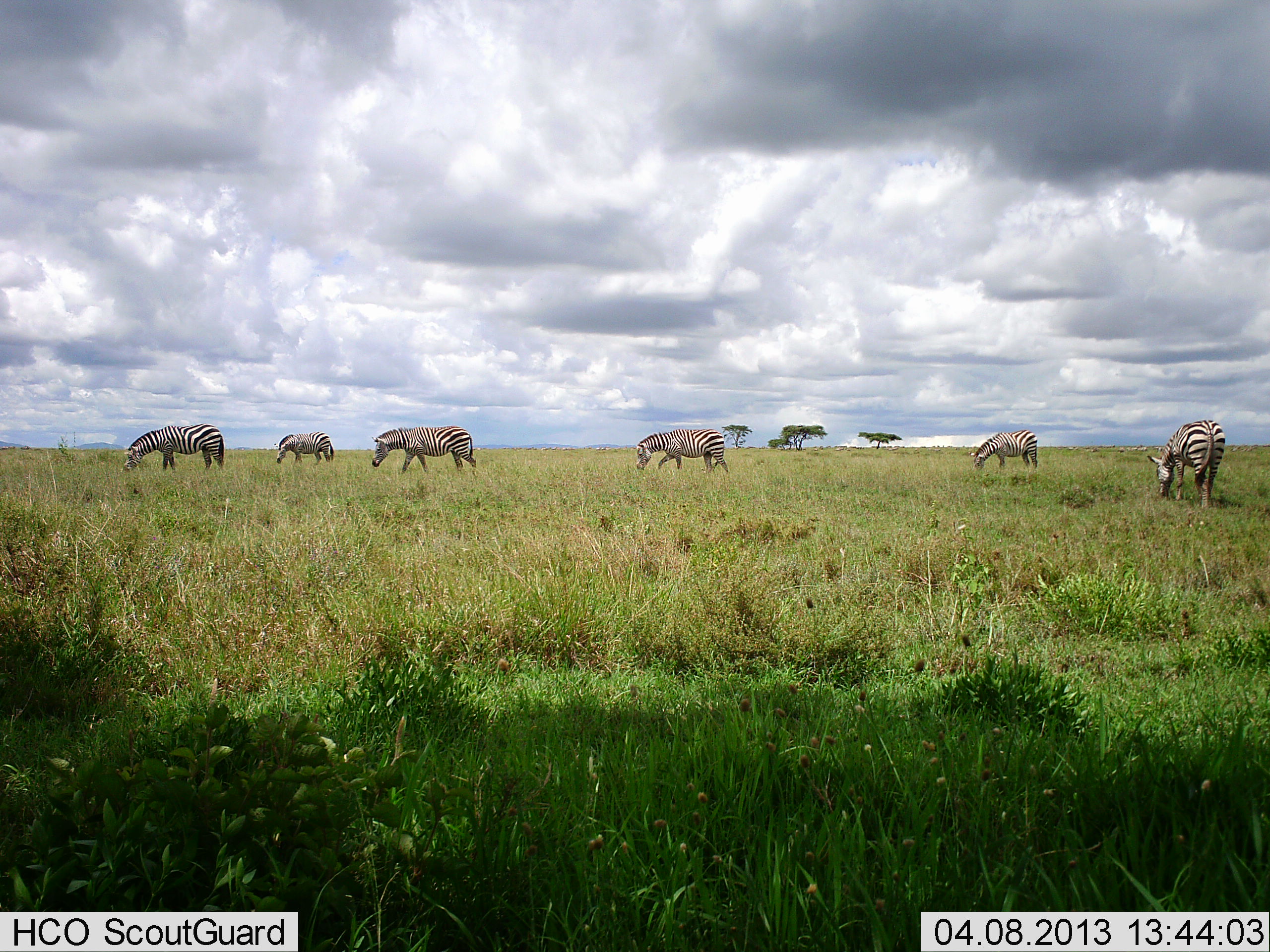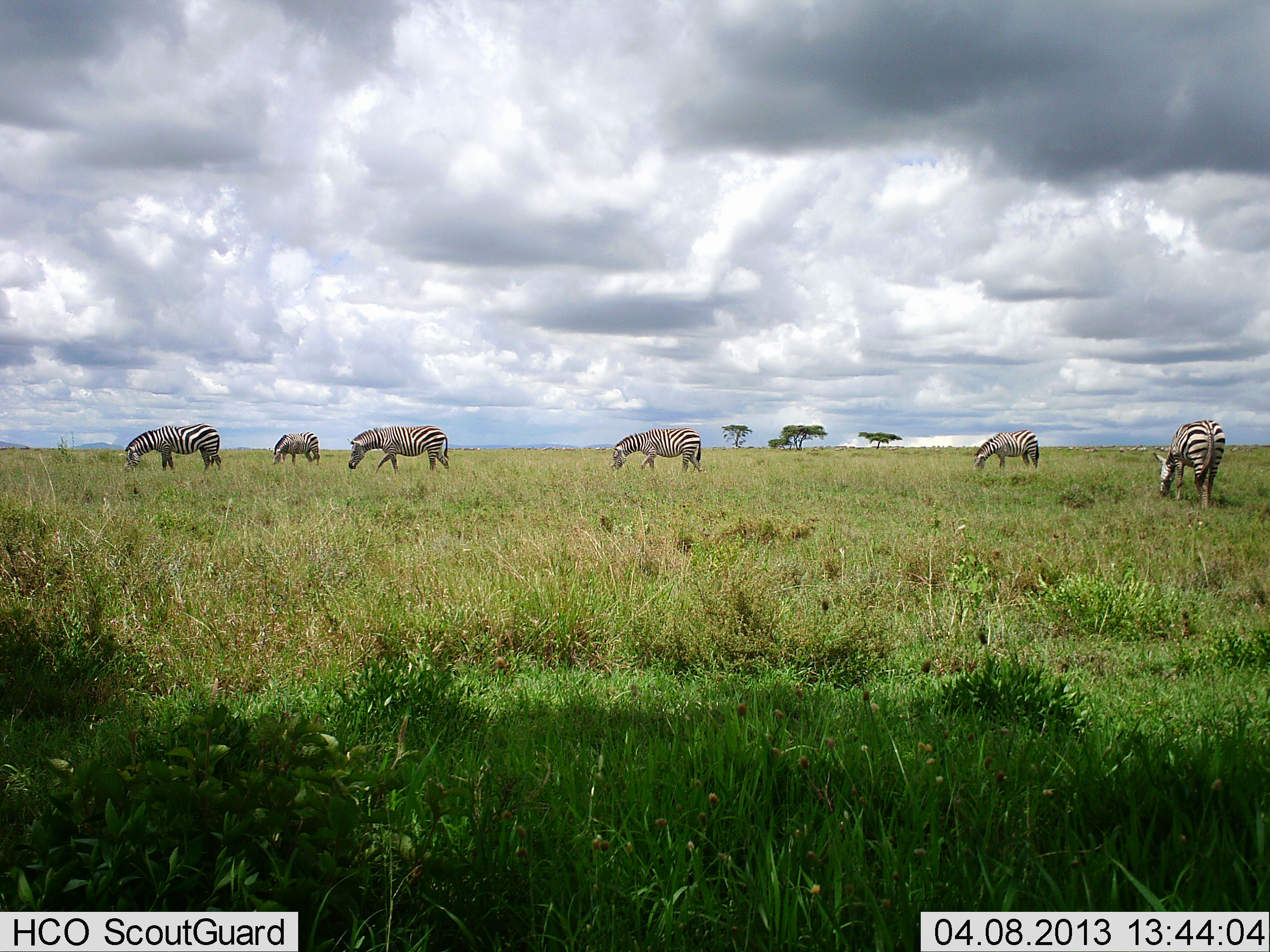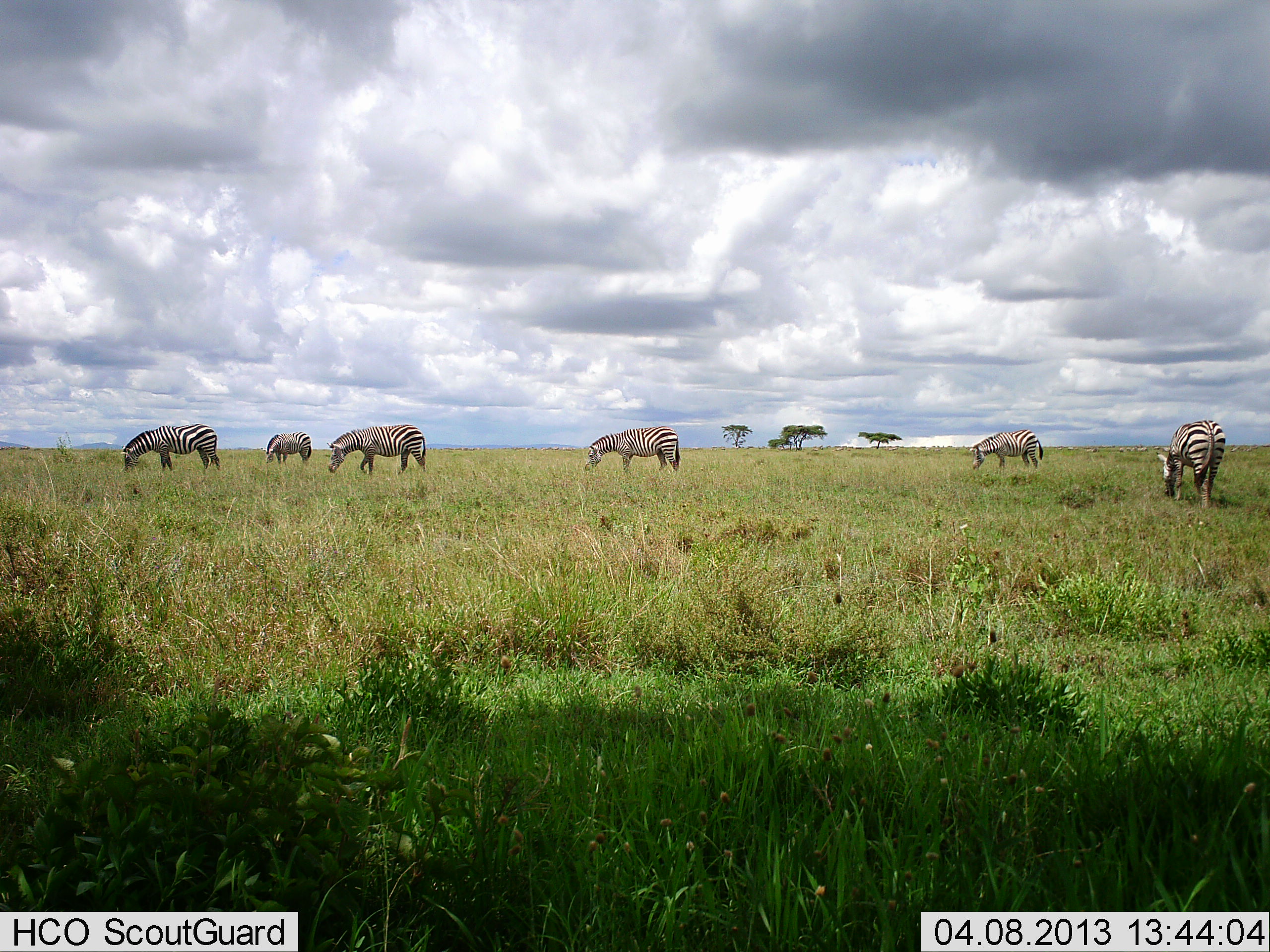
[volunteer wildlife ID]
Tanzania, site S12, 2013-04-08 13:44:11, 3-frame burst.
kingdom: Animalia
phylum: Chordata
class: Mammalia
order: Perissodactyla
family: Equidae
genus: Equus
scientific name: Equus quagga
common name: plains zebra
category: zebra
Zebra (plains zebra) (Equus quagga), count 6. Behavior (volunteer vote fractions): standing 26%, resting 0%, moving 44%, interacting 0%. Young present (vote fraction): 0%. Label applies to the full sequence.